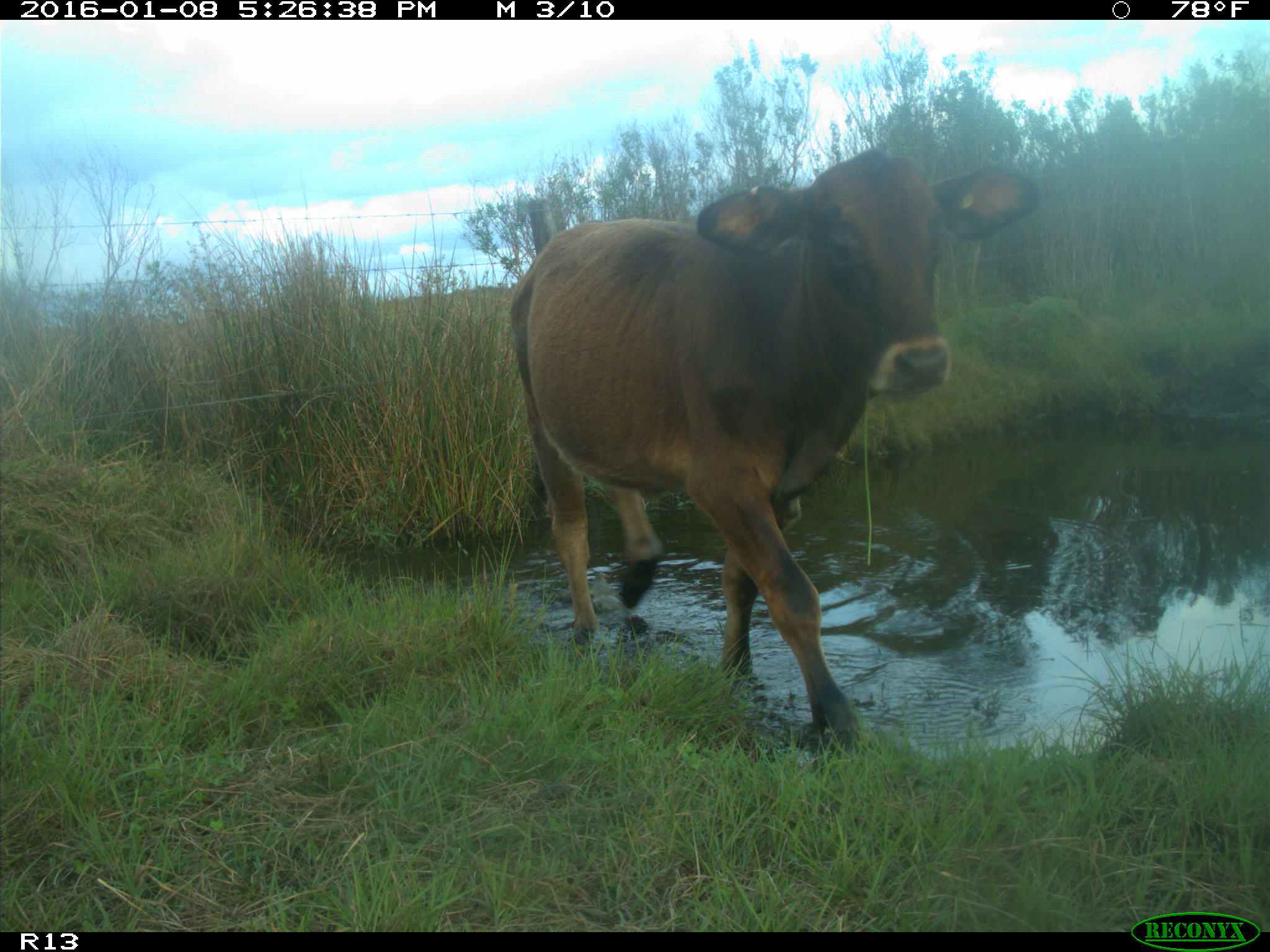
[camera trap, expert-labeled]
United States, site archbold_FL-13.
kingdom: Animalia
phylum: Chordata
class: Mammalia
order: Artiodactyla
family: Bovidae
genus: Bos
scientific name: Bos taurus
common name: domestic cow